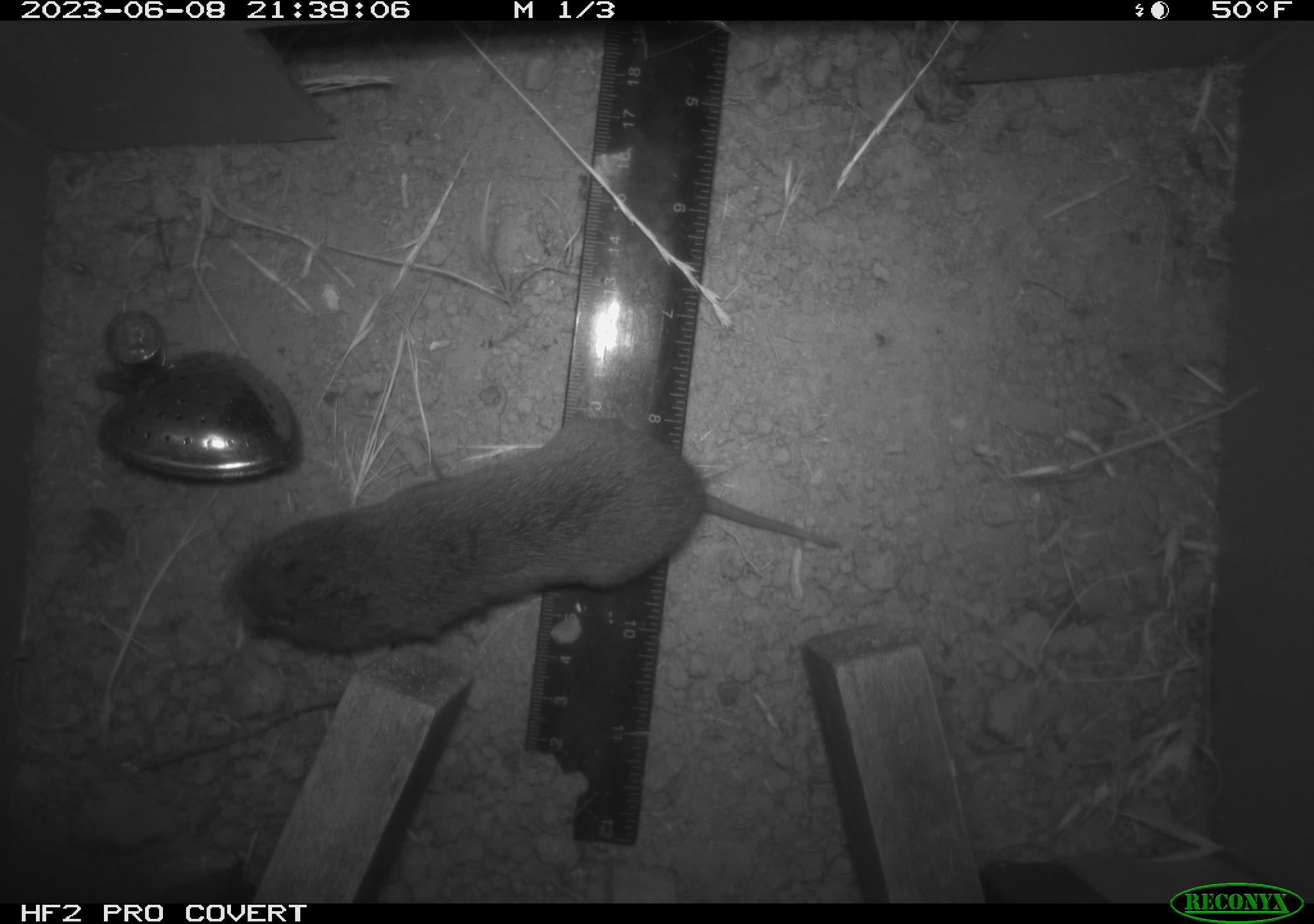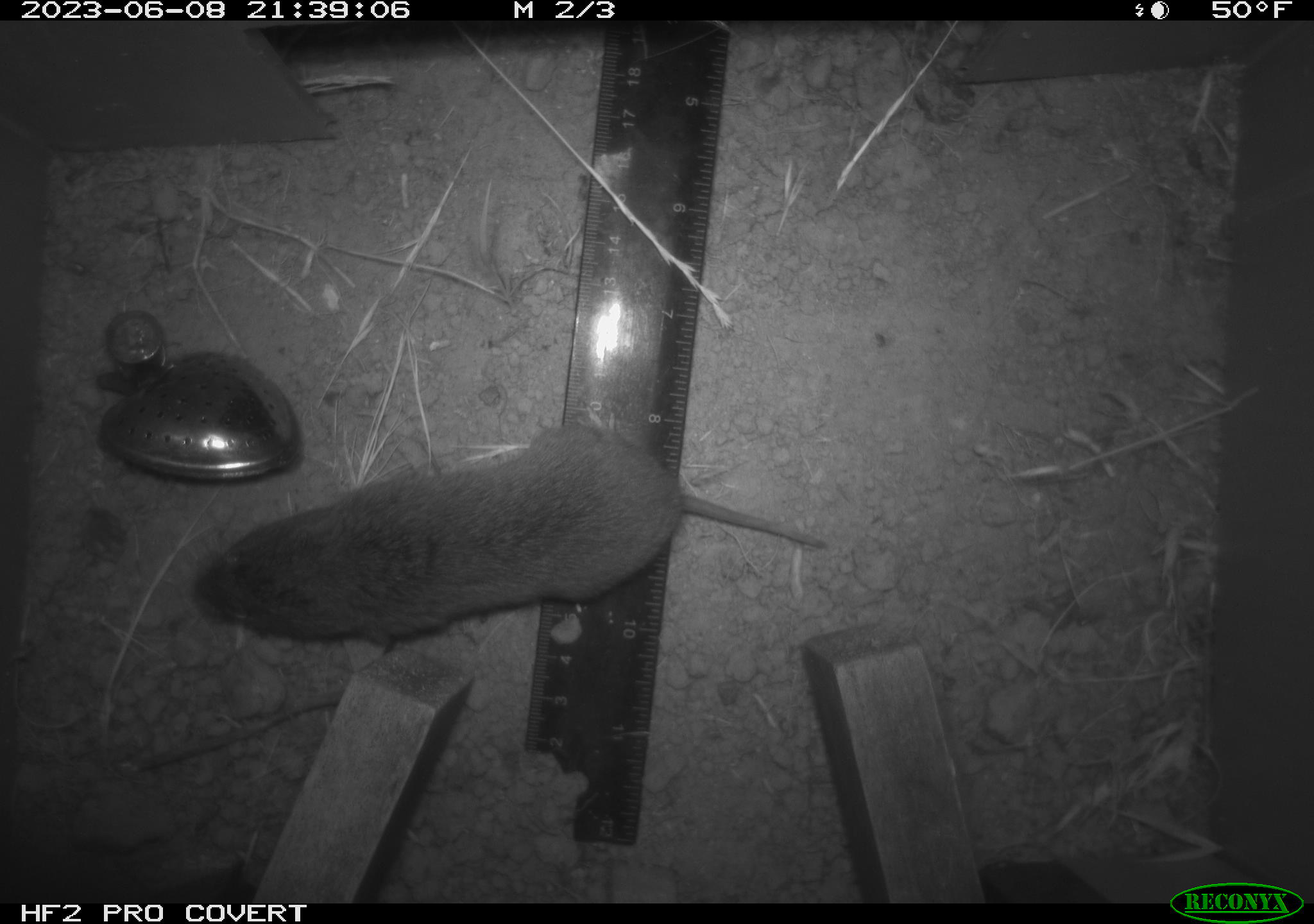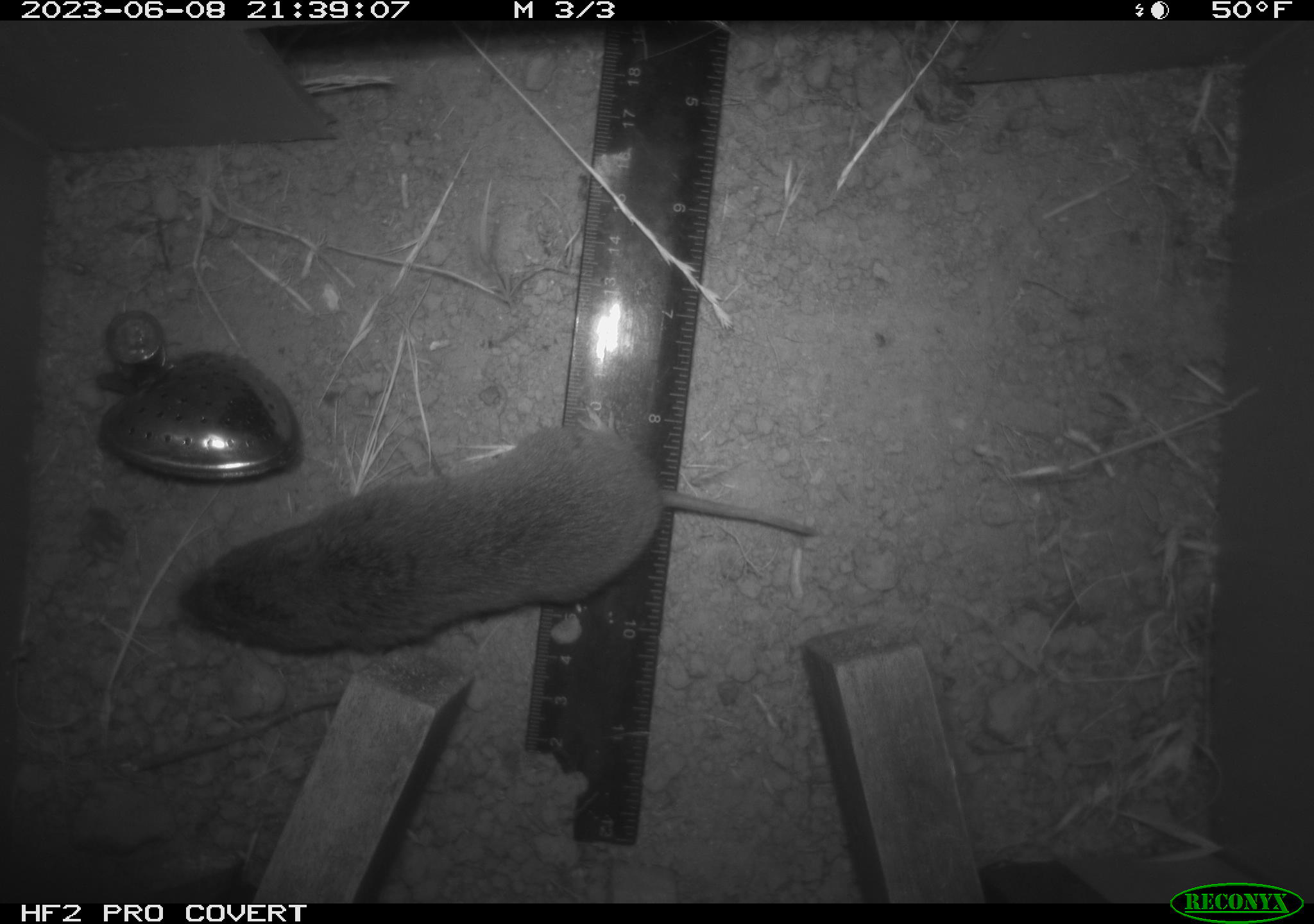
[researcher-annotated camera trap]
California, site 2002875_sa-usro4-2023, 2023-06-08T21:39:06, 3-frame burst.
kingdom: Animalia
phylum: Chordata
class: Mammalia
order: Rodentia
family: Cricetidae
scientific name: Arvicolinae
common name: voles, lemmings, and muskrats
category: arvicolinae subfamily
Arvicolinae subfamily (voles, lemmings, and muskrats) (Arvicolinae).